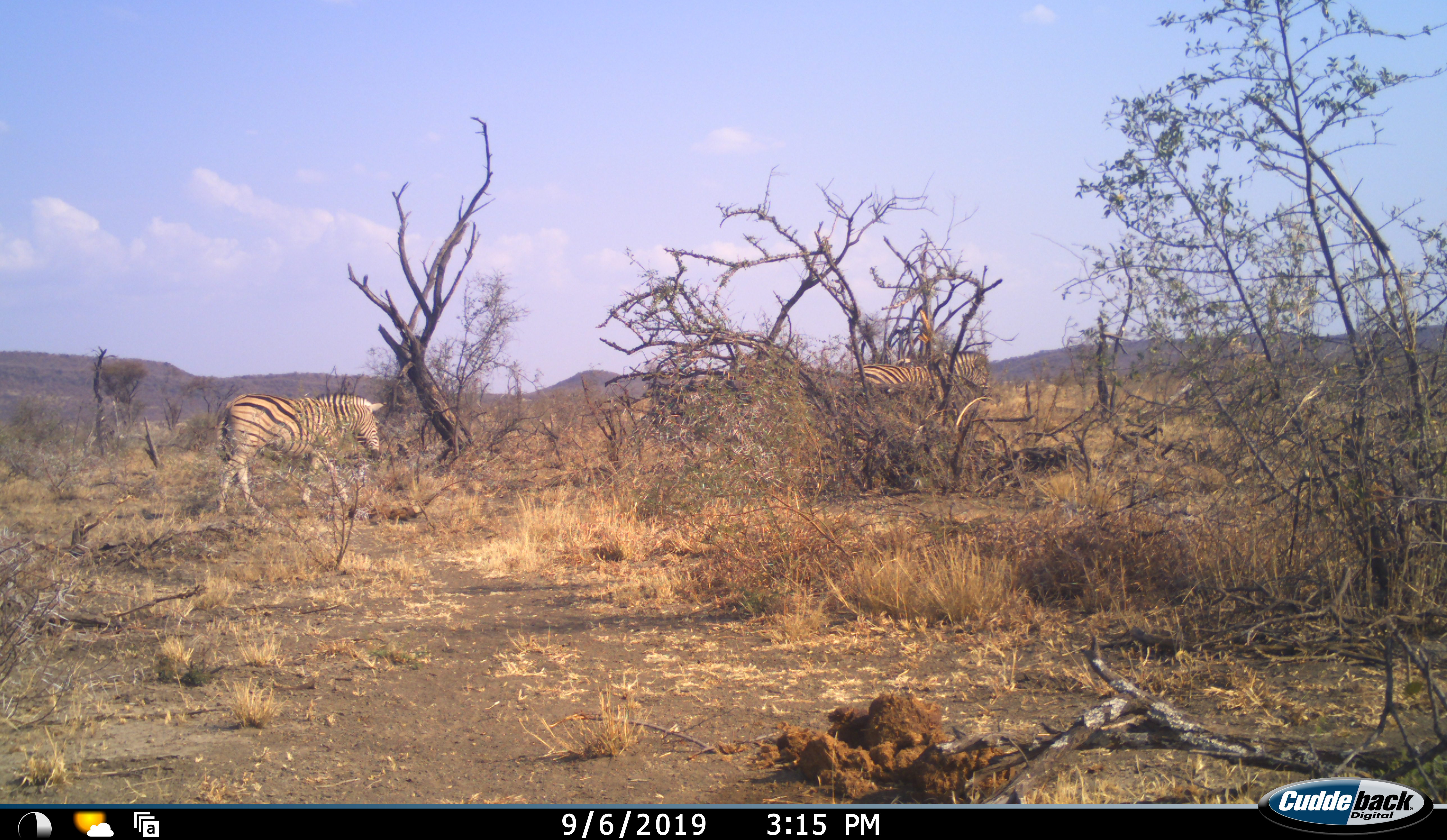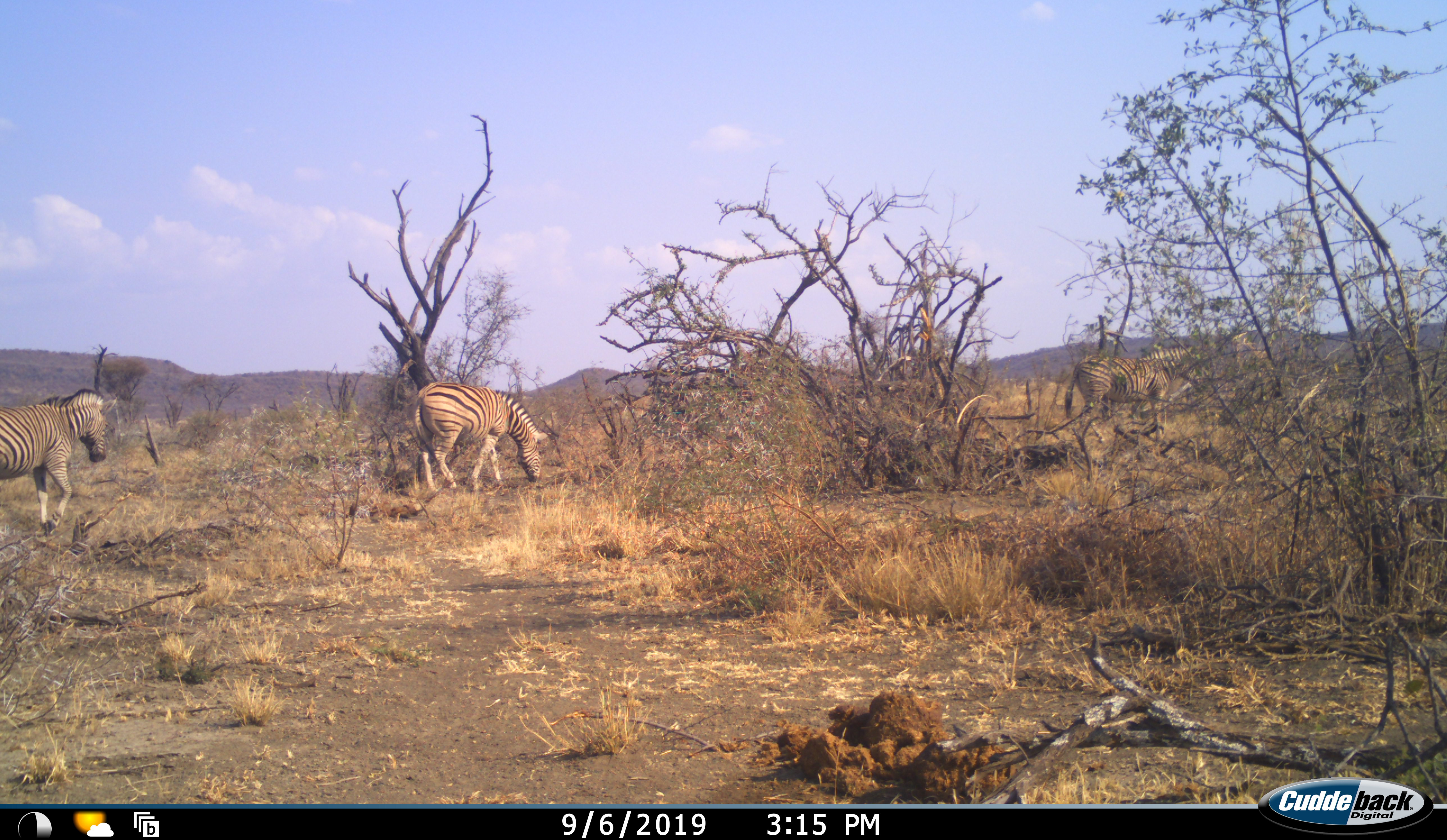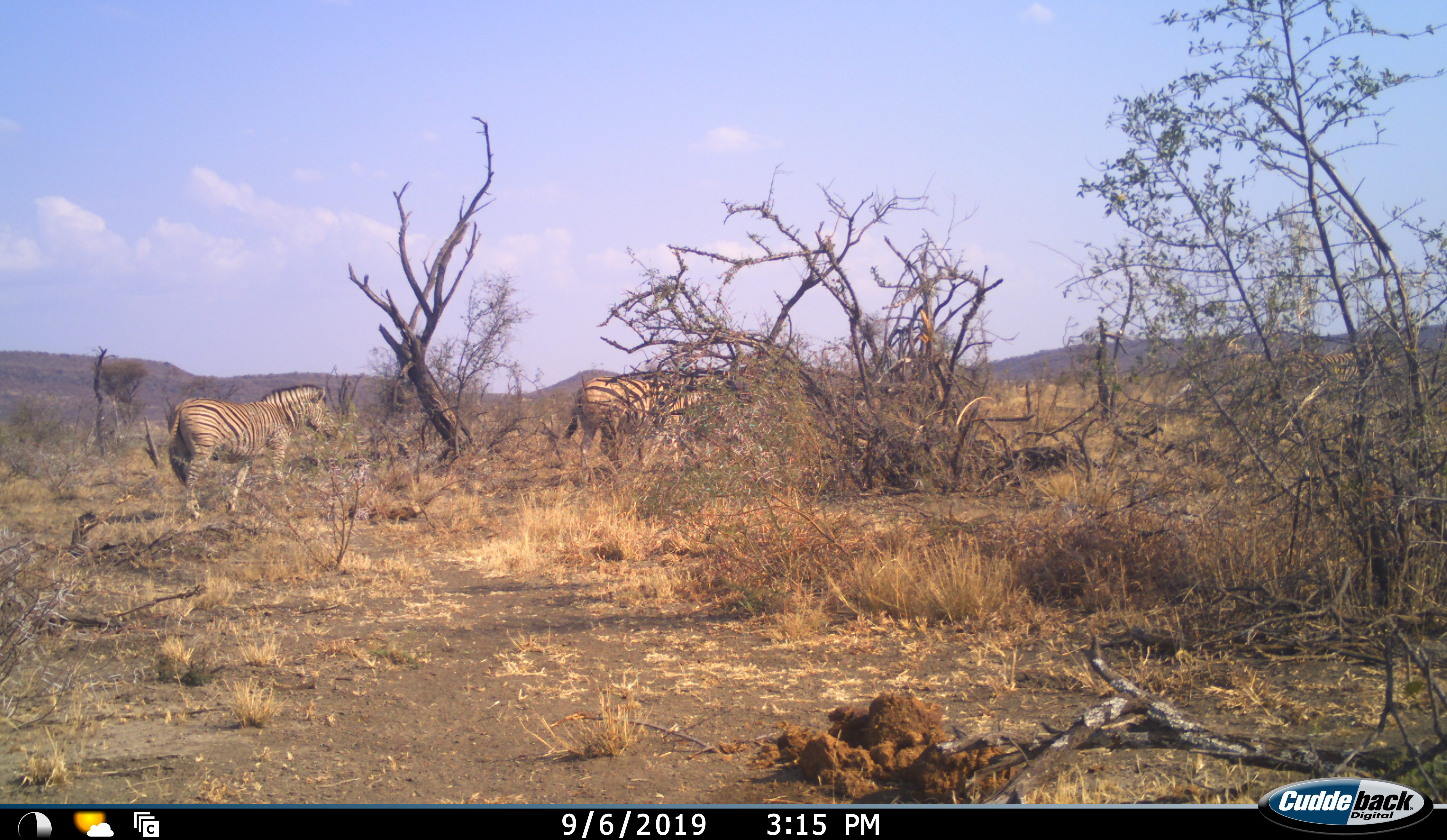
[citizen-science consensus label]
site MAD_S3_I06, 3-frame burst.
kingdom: Animalia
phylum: Chordata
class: Mammalia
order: Perissodactyla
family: Equidae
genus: Equus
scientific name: Equus quagga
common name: plains zebra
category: zebraplains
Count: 3.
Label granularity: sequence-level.